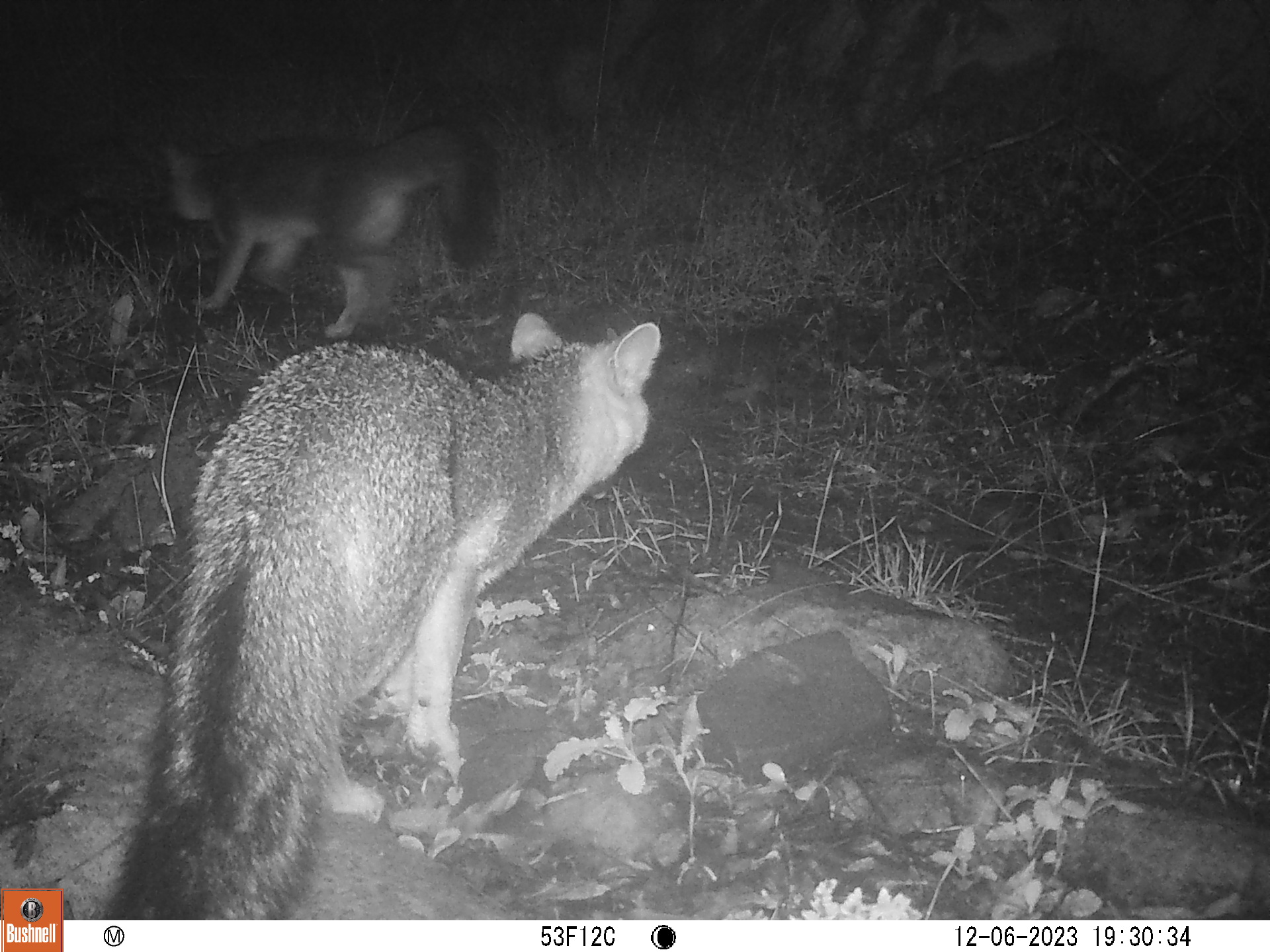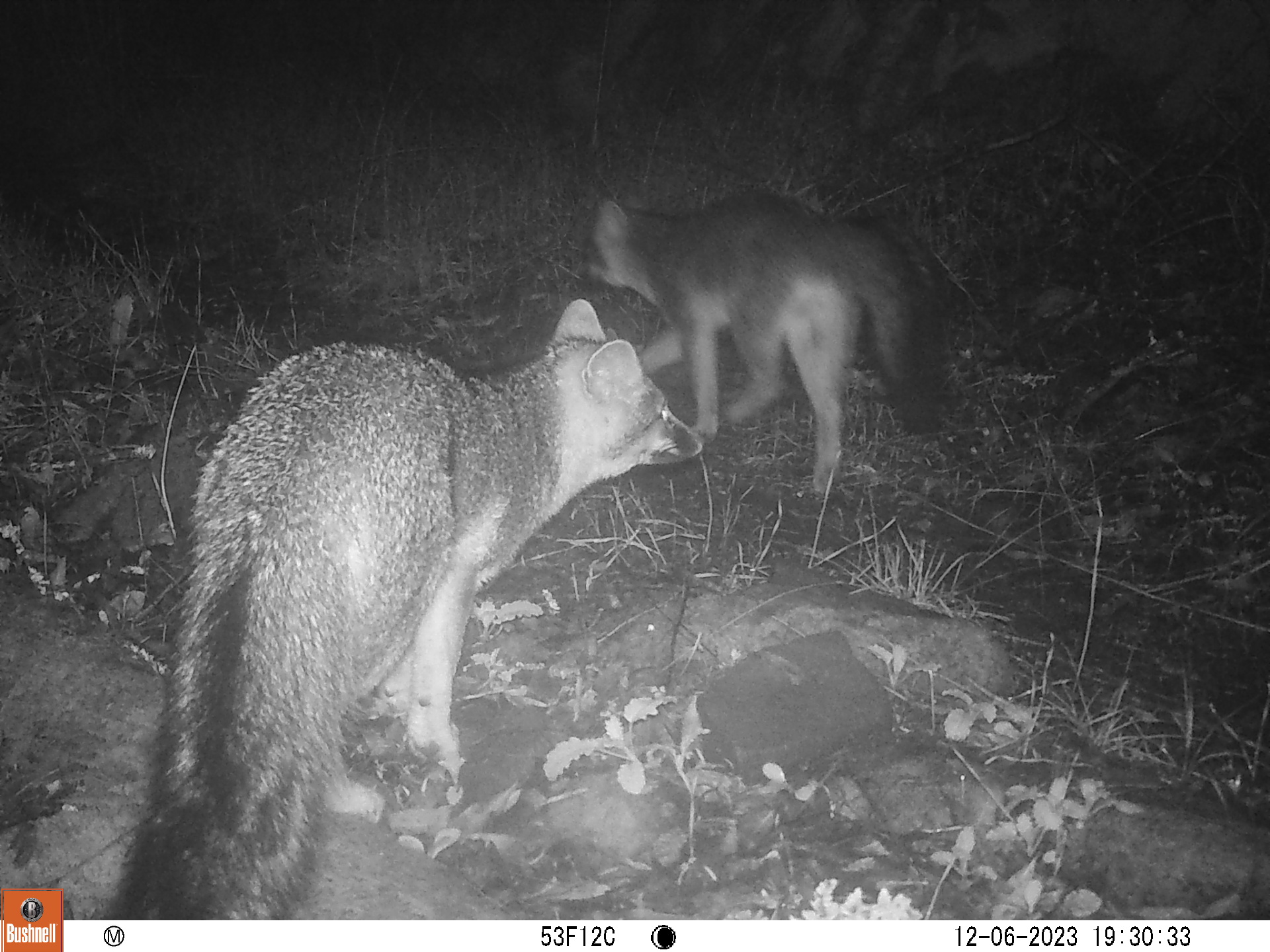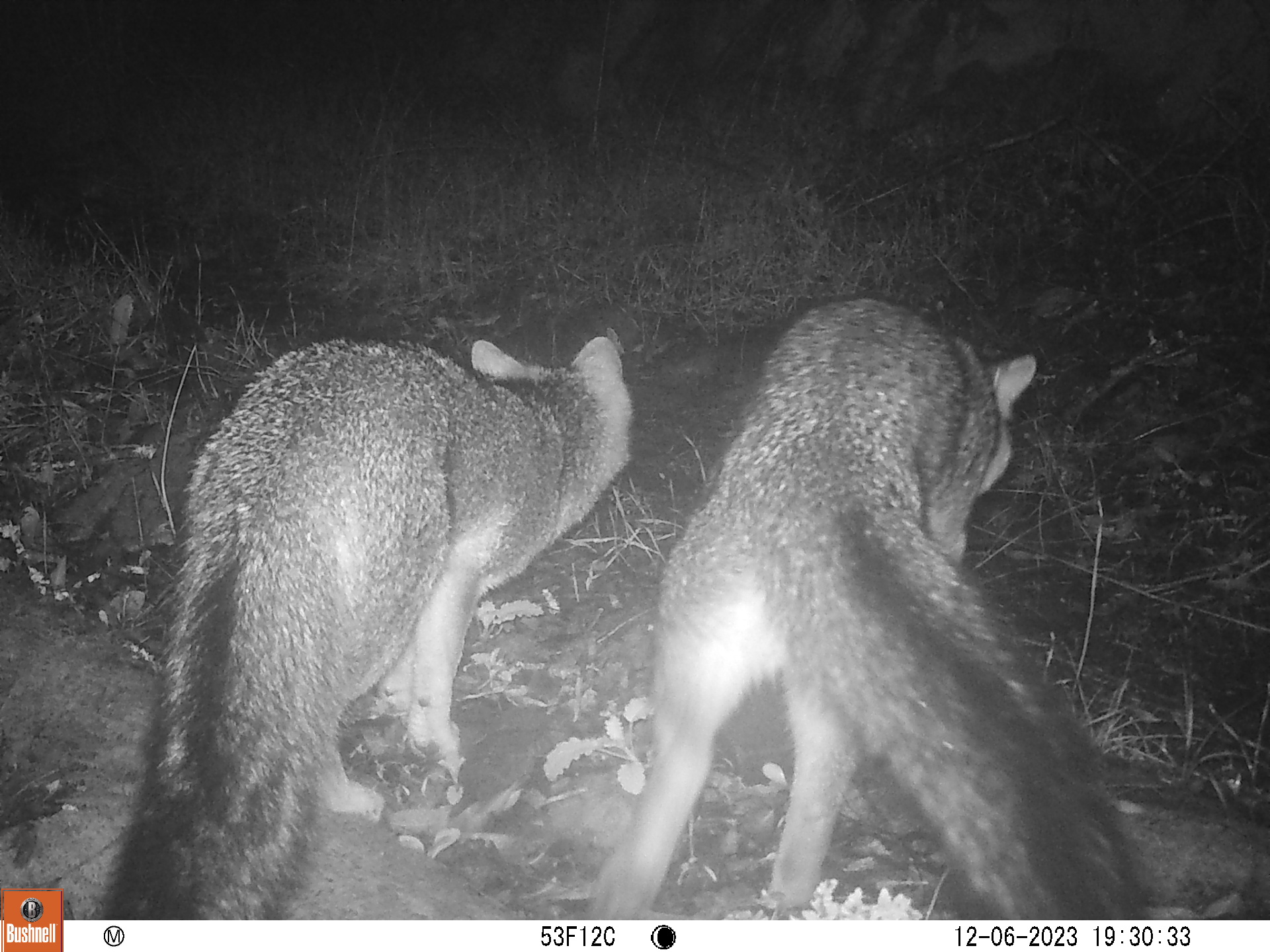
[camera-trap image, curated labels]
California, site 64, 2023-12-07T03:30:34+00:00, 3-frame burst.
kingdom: Animalia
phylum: Chordata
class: Mammalia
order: Carnivora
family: Canidae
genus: Urocyon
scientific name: Urocyon cinereoargenteus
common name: gray fox